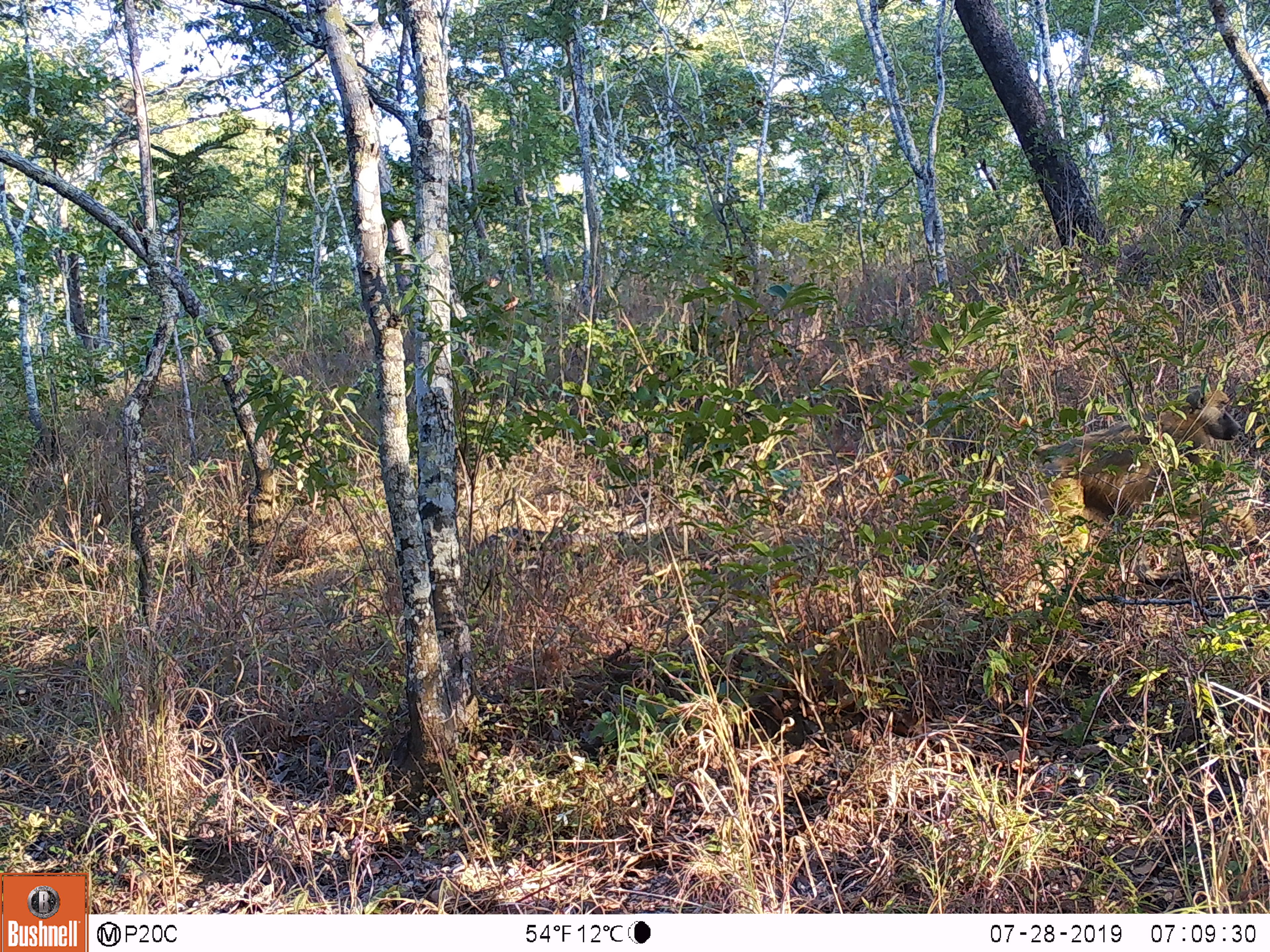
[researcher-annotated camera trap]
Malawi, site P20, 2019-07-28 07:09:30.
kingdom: Animalia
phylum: Chordata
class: Mammalia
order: Primates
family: Cercopithecidae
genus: Papio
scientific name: Papio cynocephalus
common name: yellow baboon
Yellow baboon (Papio cynocephalus), count 1.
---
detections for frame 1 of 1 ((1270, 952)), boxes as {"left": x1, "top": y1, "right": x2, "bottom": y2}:
yellow baboon: {"left": 977, "top": 383, "right": 1242, "bottom": 545}